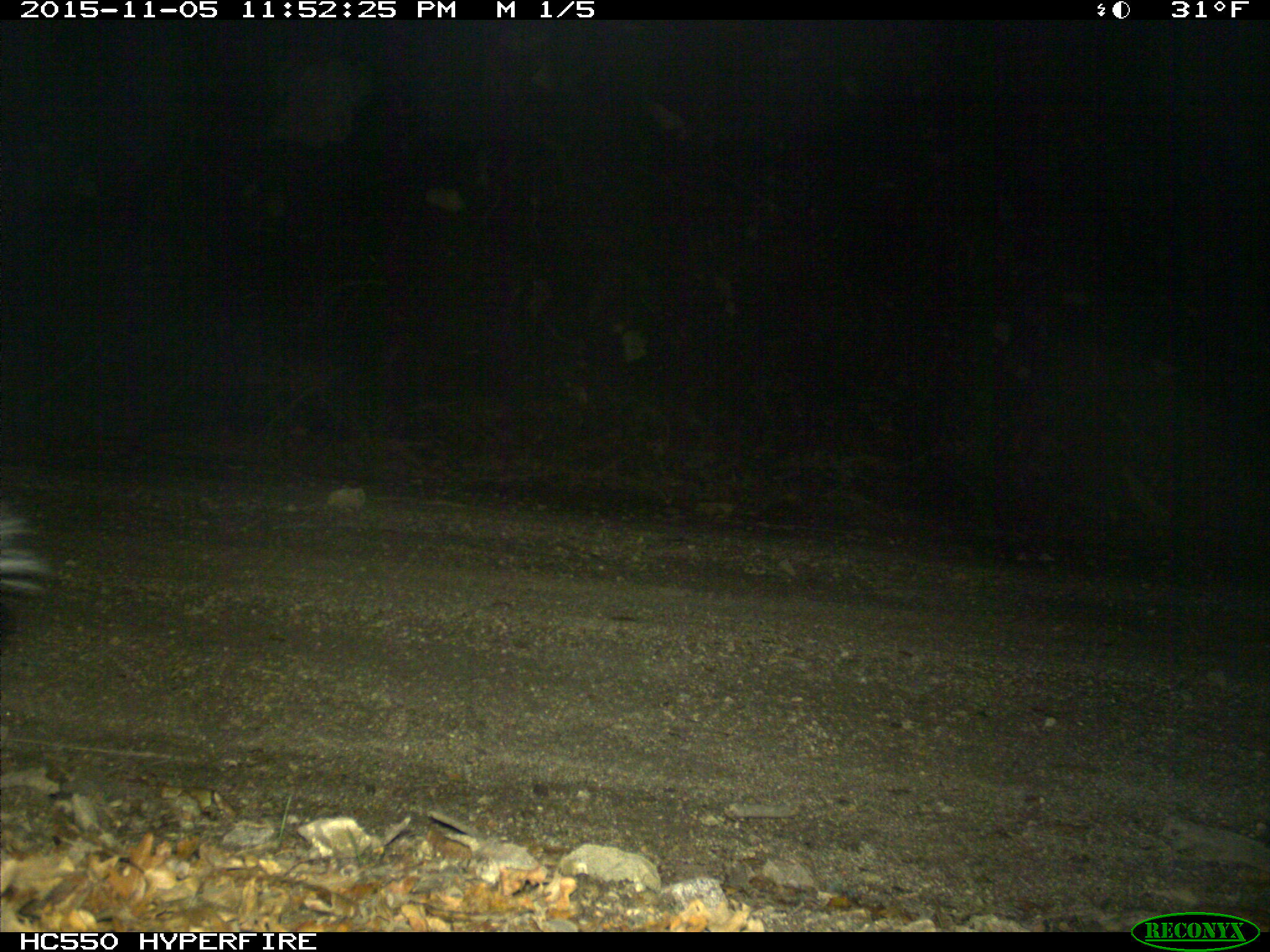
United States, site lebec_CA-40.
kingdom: Animalia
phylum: Chordata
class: Mammalia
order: Carnivora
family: Mephitidae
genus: Mephitis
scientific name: Mephitis mephitis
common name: striped skunk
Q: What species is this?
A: Mephitis mephitis (striped skunk).